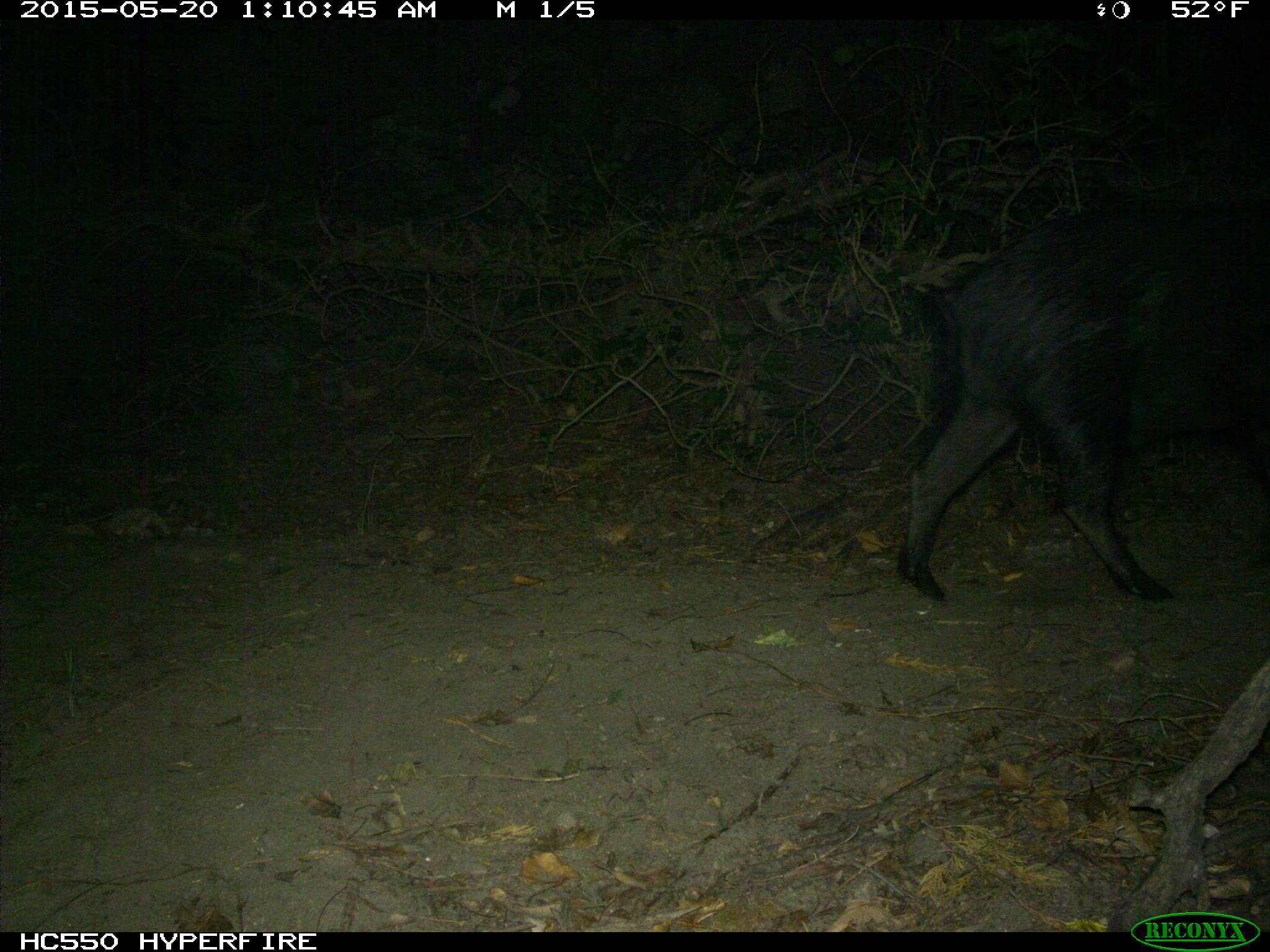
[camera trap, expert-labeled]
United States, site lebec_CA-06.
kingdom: Animalia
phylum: Chordata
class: Mammalia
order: Artiodactyla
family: Suidae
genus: Sus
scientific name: Sus scrofa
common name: wild boar